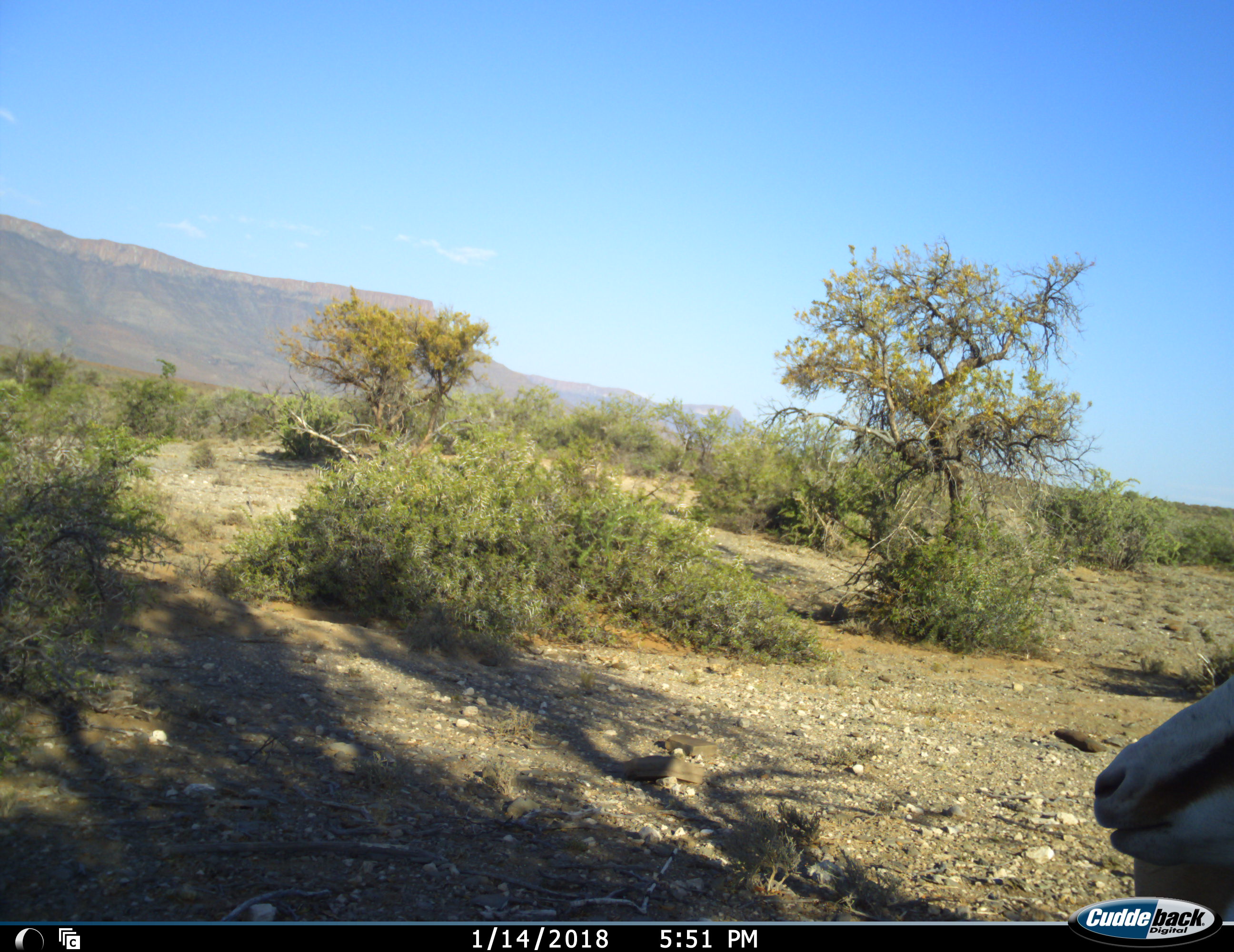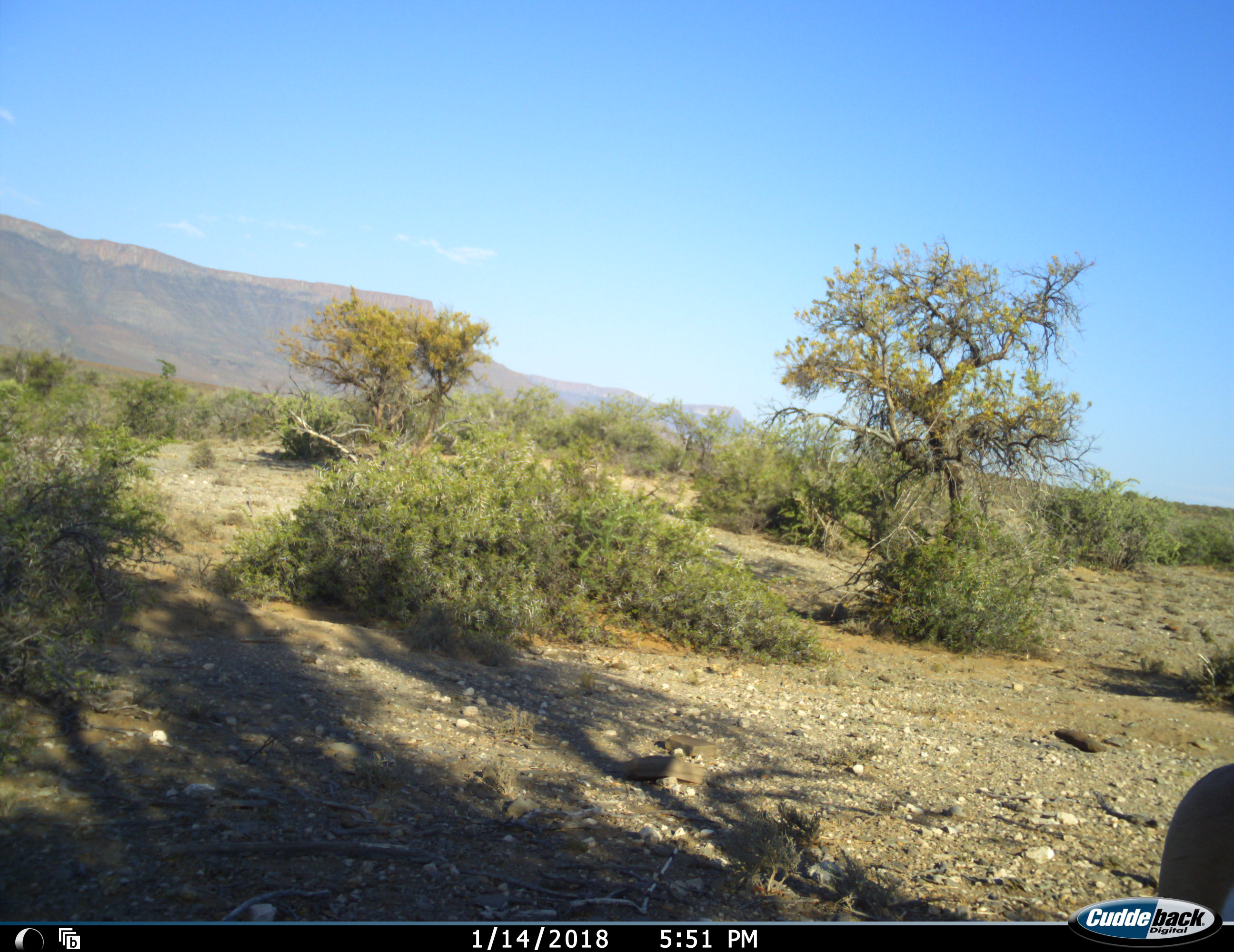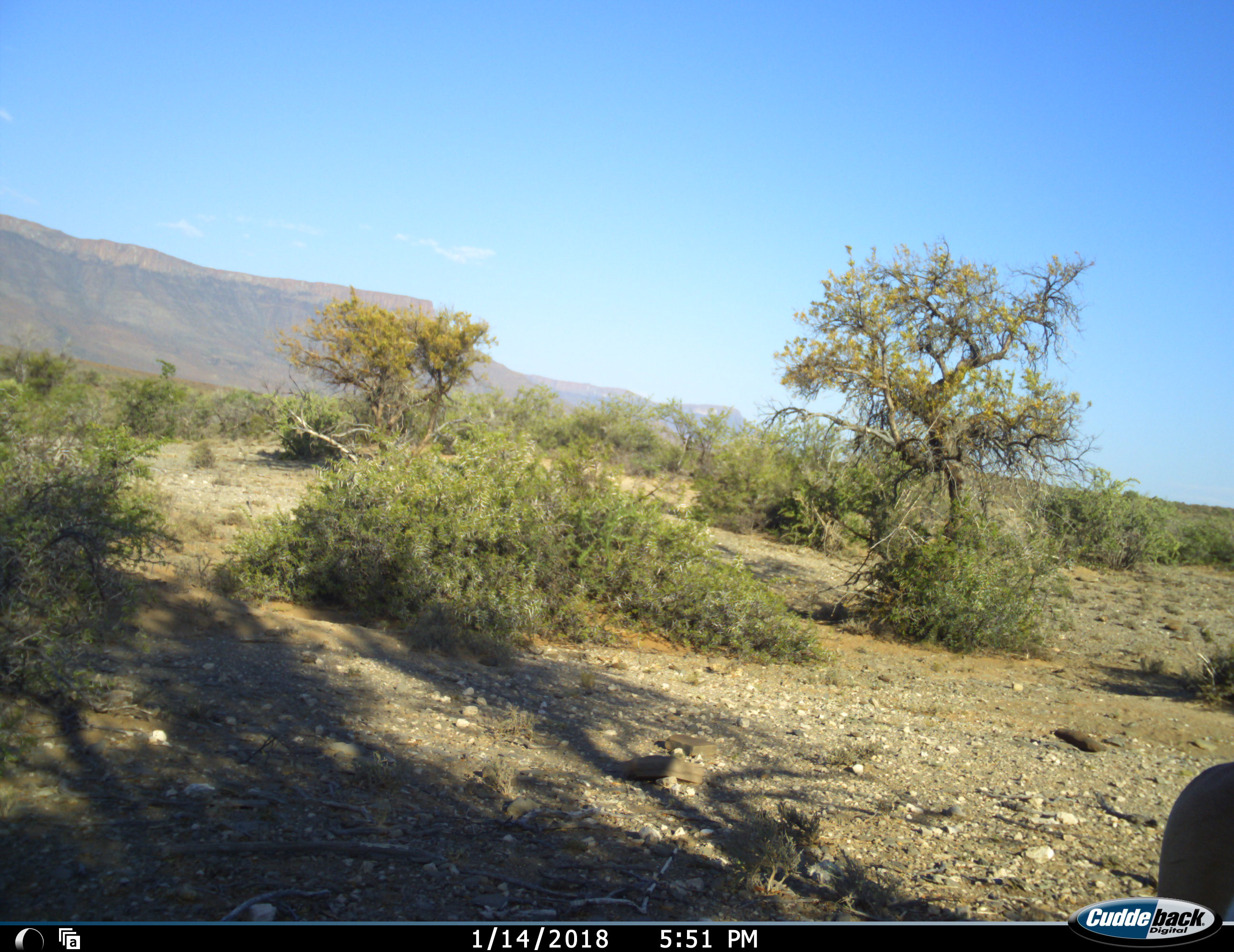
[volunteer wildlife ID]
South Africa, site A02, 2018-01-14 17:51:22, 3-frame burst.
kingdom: Animalia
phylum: Chordata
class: Mammalia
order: Artiodactyla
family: Bovidae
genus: Antidorcas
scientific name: Antidorcas marsupialis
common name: springbok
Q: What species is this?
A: Springbok (Antidorcas marsupialis).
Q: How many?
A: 1.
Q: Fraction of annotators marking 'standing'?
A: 57%.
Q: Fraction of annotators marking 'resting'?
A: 0%.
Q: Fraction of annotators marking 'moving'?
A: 29%.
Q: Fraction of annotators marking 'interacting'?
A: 0%.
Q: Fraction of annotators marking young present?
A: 0%.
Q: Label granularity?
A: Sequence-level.